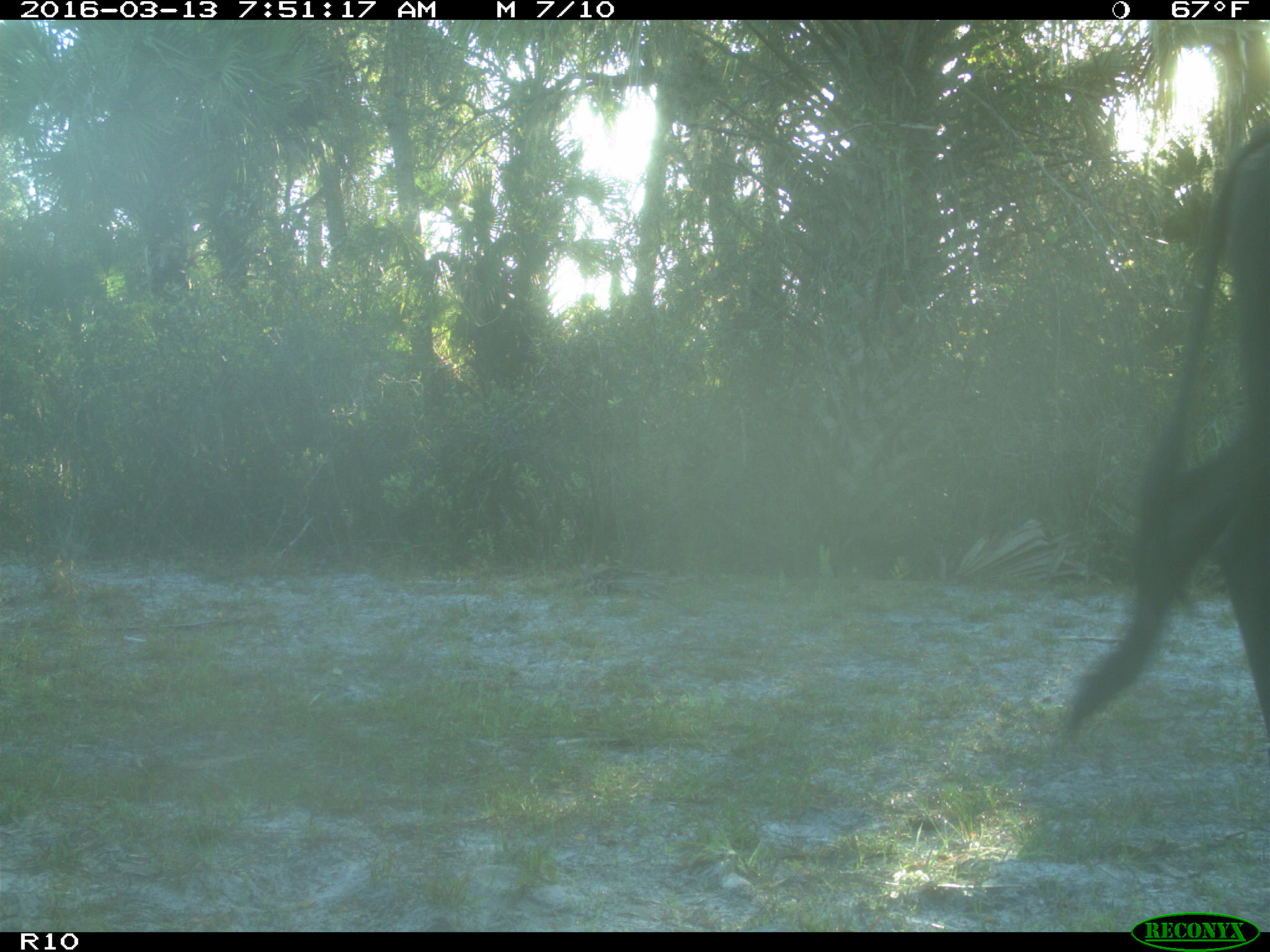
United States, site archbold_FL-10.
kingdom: Animalia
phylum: Chordata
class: Mammalia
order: Artiodactyla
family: Bovidae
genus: Bos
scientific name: Bos taurus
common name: domestic cow